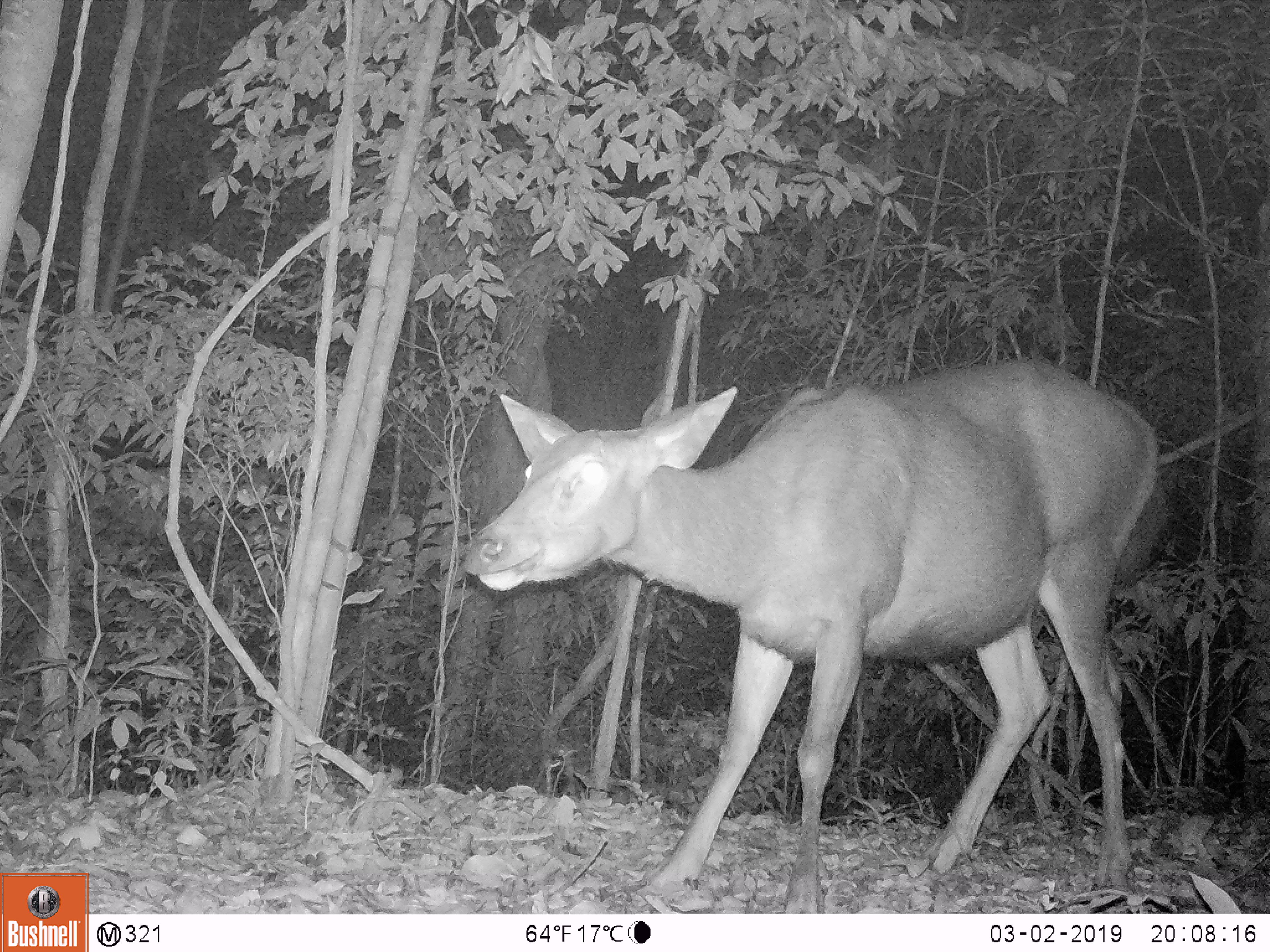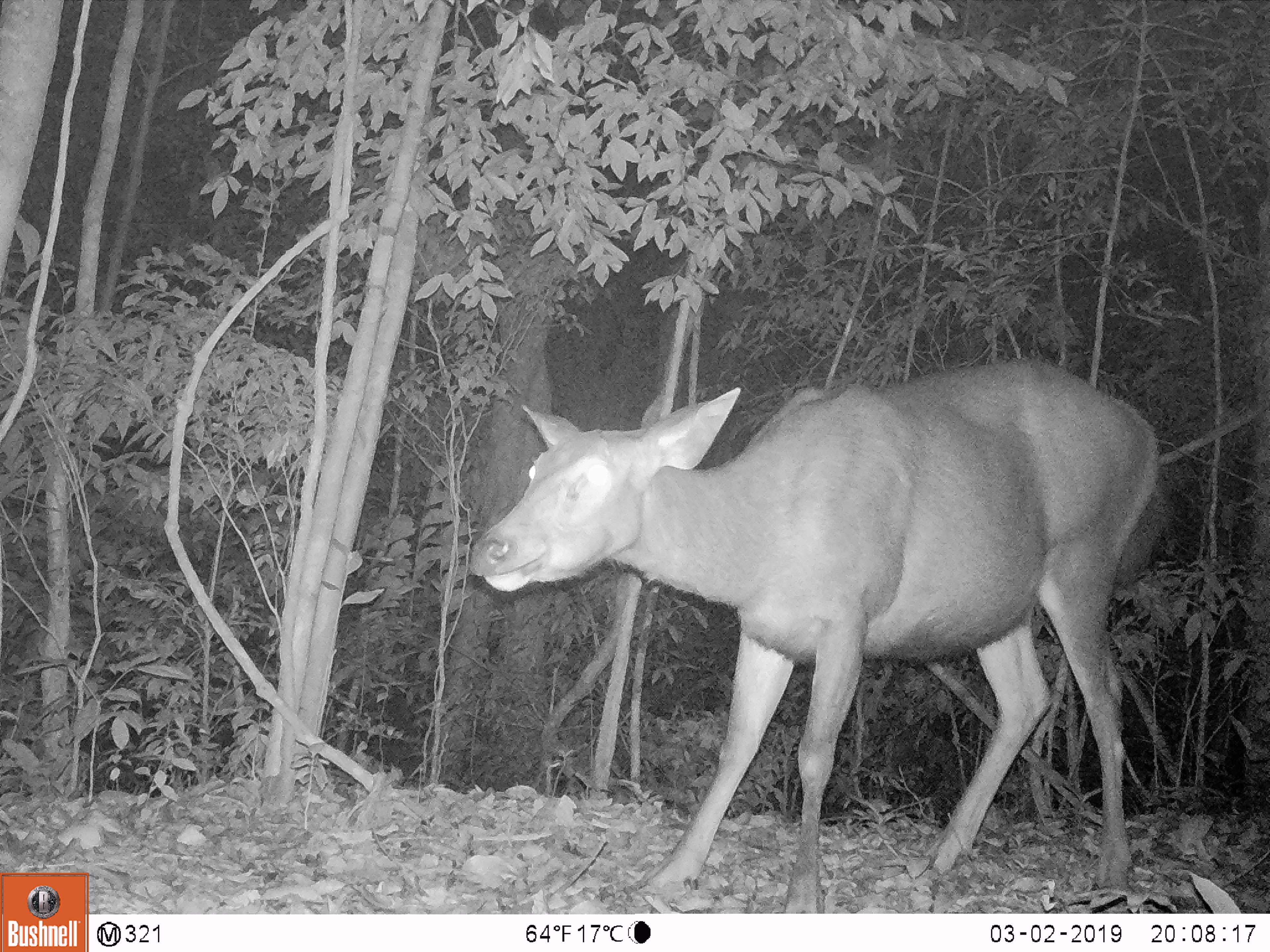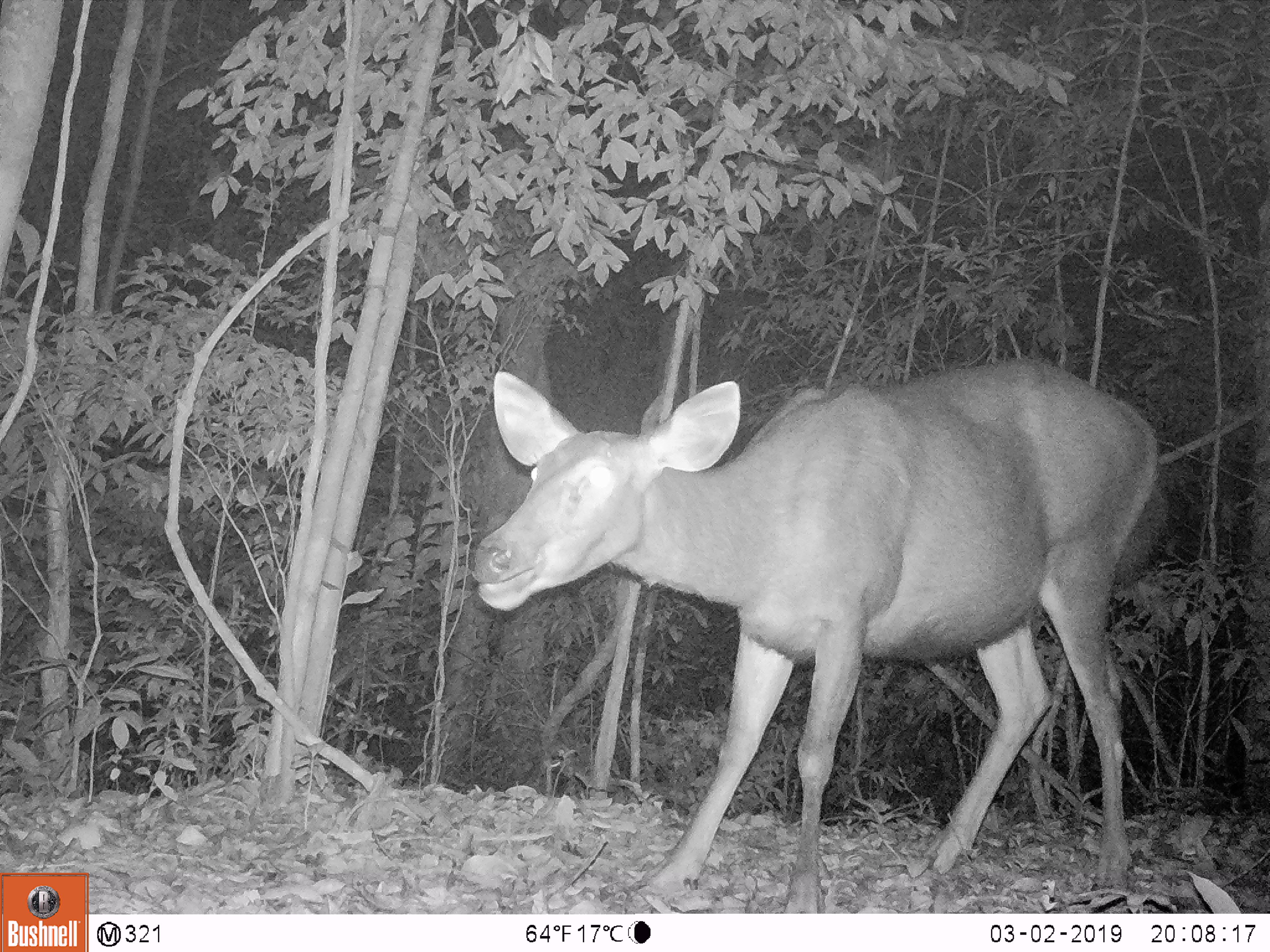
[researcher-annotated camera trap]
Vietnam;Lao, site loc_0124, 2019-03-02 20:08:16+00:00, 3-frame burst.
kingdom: Animalia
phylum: Chordata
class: Mammalia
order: Artiodactyla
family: Cervidae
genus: Rusa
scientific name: Rusa unicolor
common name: sambar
Sambar (Rusa unicolor). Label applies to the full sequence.